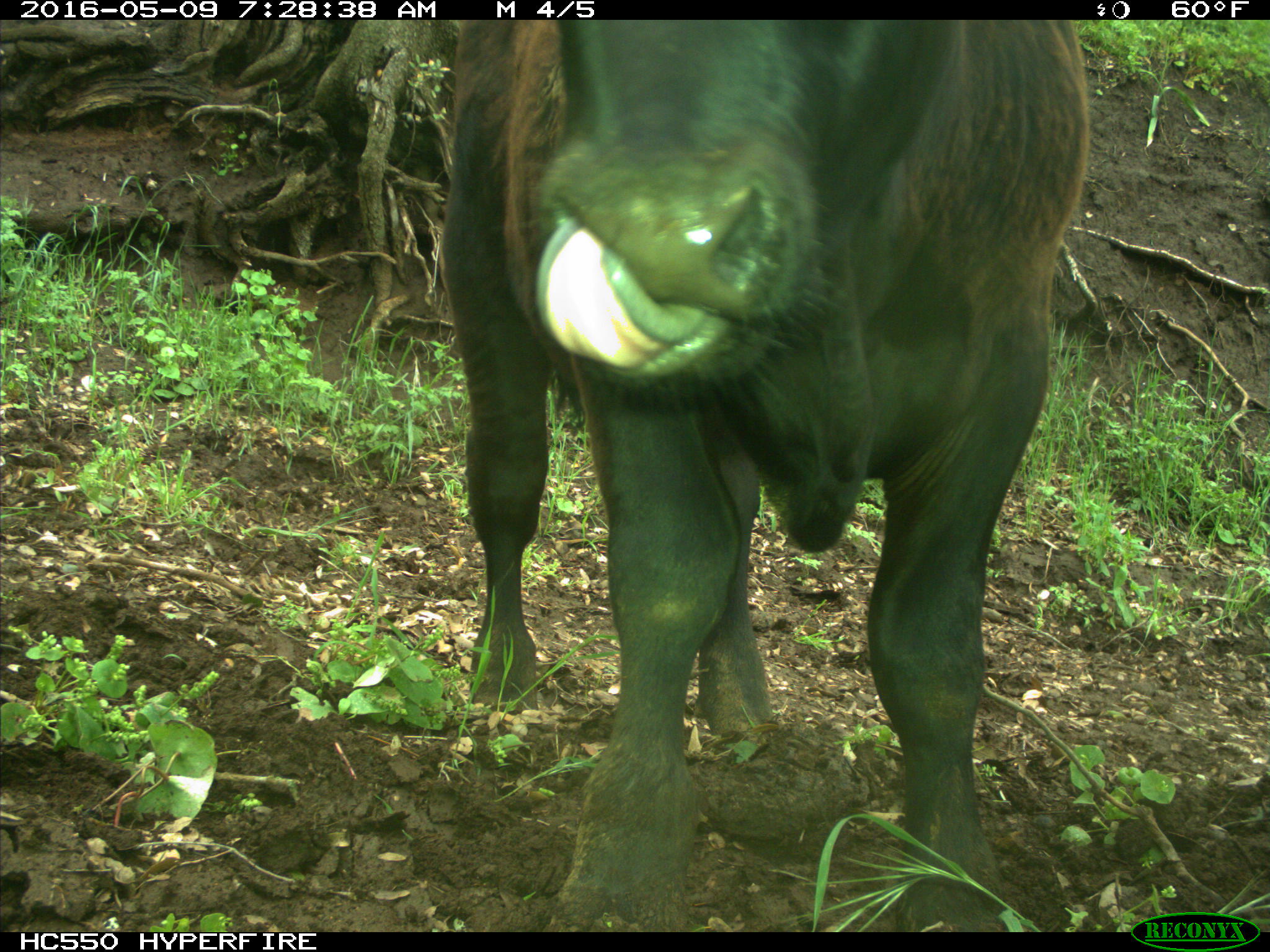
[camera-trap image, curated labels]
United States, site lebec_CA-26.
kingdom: Animalia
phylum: Chordata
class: Mammalia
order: Artiodactyla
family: Bovidae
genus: Bos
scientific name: Bos taurus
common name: domestic cow